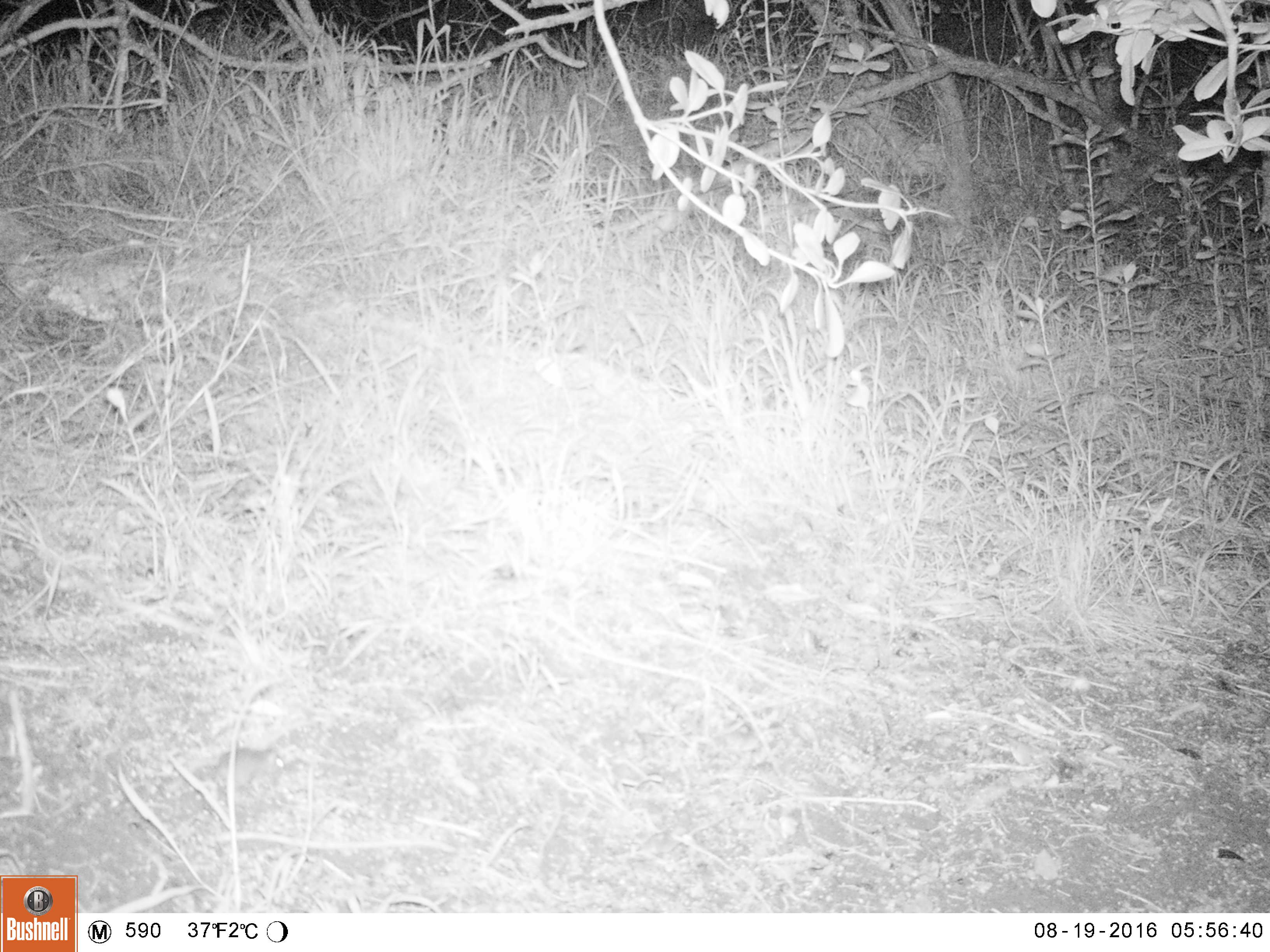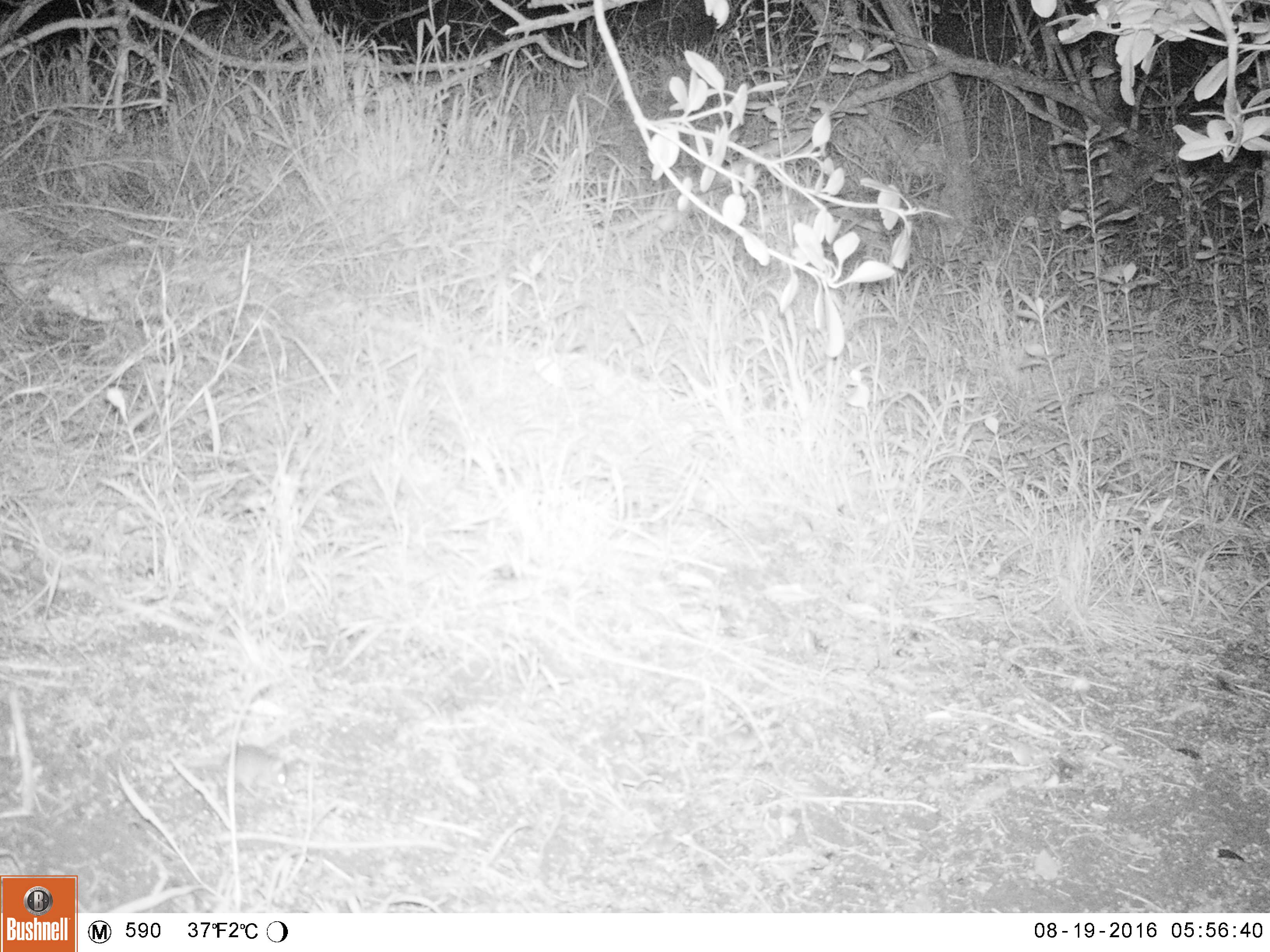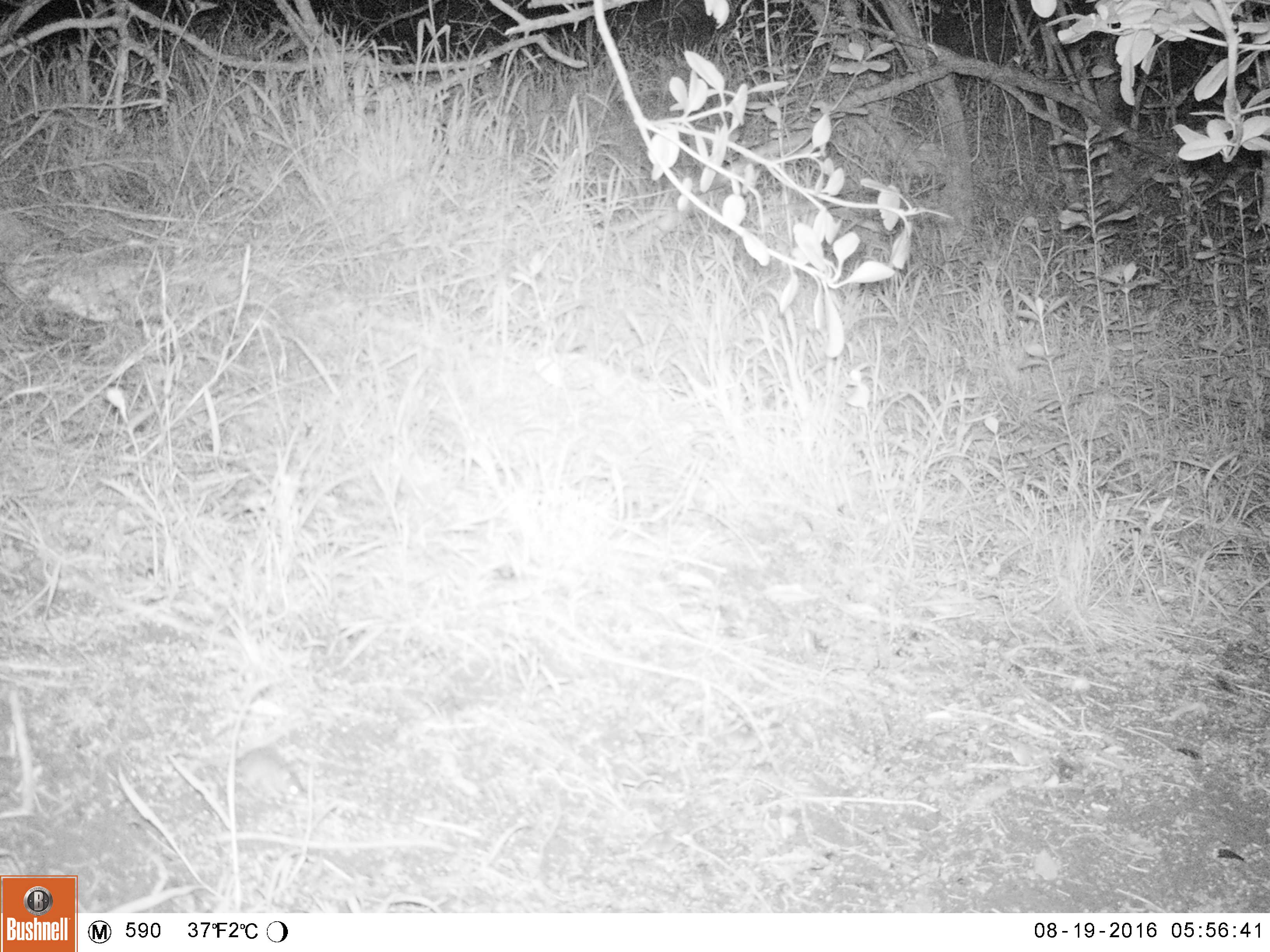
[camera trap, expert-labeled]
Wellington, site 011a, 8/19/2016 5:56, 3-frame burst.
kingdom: Animalia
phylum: Chordata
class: Mammalia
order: Rodentia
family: Muridae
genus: Mus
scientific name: Mus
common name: mouse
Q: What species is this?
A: Mouse (Mus).